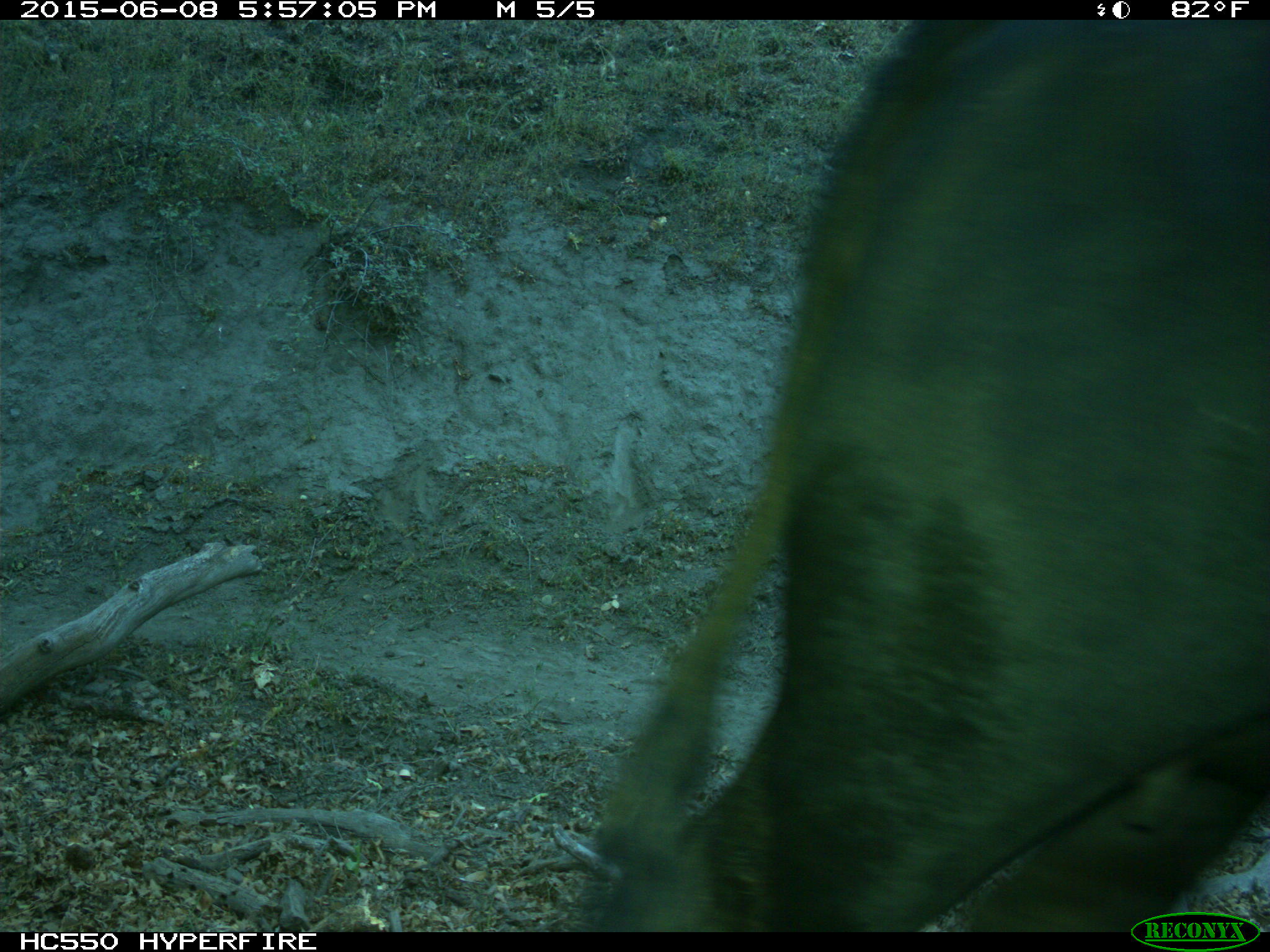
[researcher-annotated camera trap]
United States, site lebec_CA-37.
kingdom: Animalia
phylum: Chordata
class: Mammalia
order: Artiodactyla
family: Bovidae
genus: Bos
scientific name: Bos taurus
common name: domestic cow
Bos taurus (domestic cow).